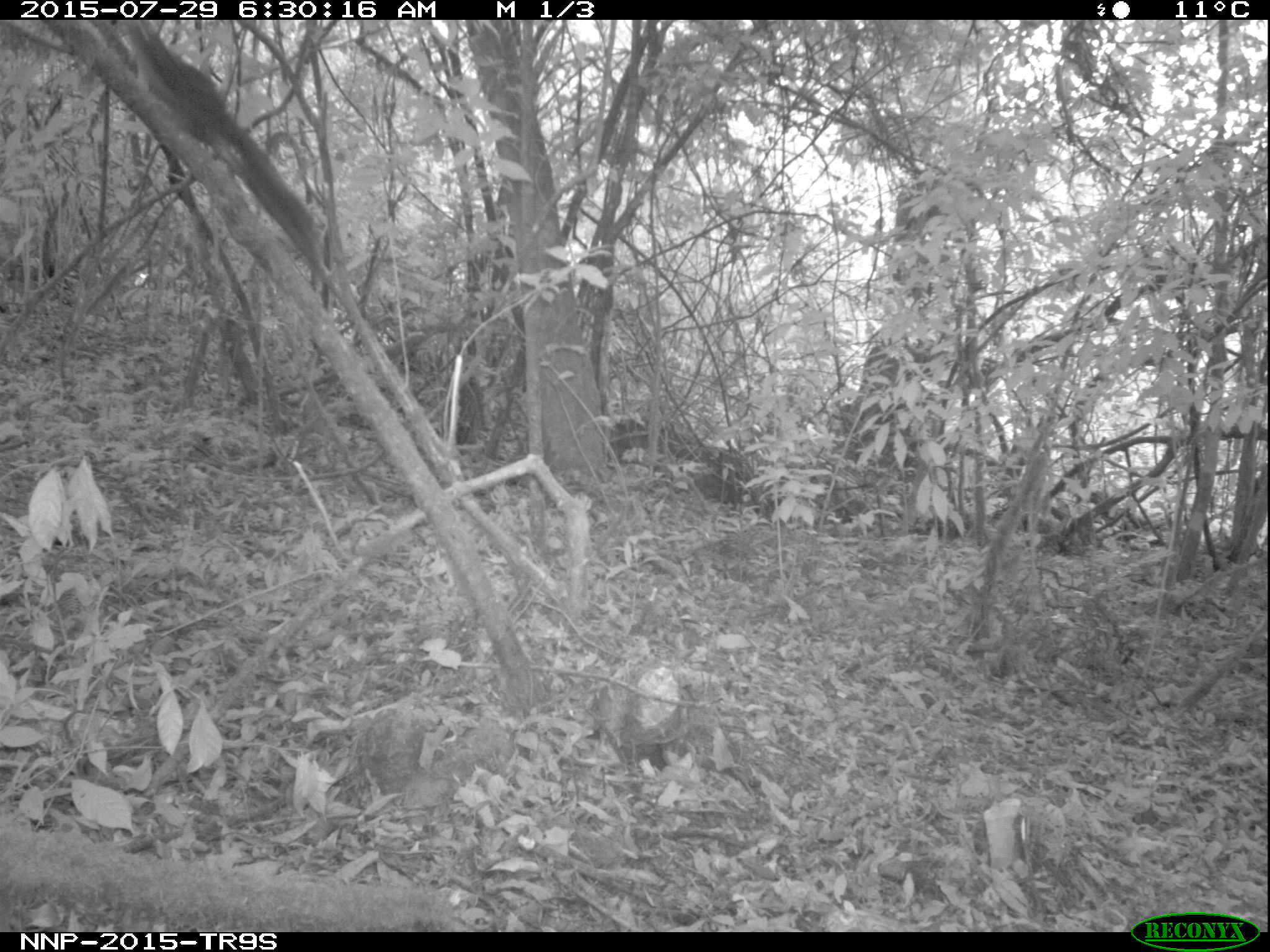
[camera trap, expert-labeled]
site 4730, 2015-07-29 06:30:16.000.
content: unidentified animal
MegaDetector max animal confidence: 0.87